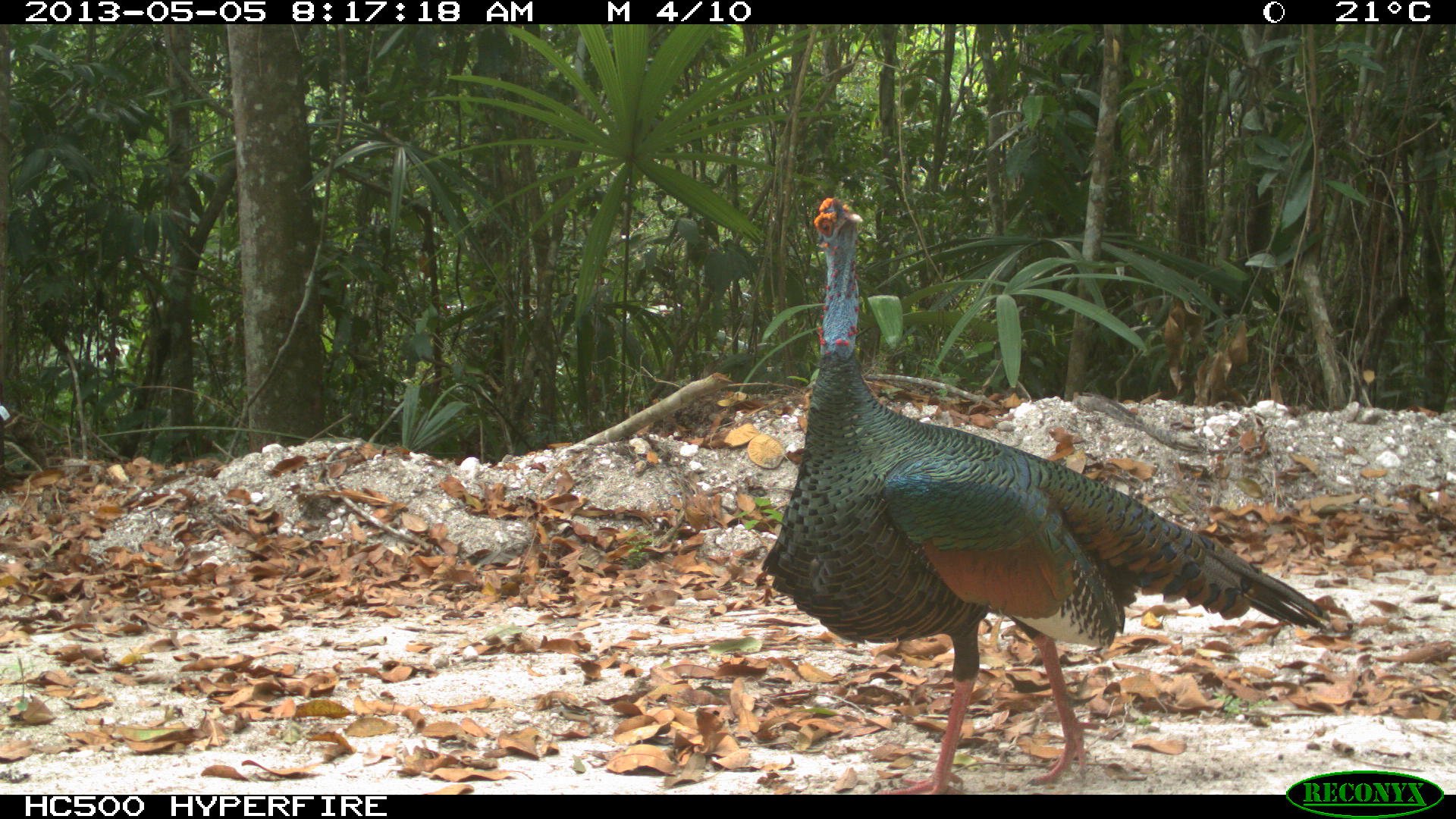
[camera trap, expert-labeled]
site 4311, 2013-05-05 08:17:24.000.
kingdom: Animalia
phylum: Chordata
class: Aves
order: Galliformes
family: Phasianidae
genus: Meleagris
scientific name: Meleagris ocellata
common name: ocellated turkey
Meleagris ocellata (ocellated turkey), count 1, sex male.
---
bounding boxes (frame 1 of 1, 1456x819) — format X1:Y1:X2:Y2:
meleagris ocellata: 761:194:1332:794